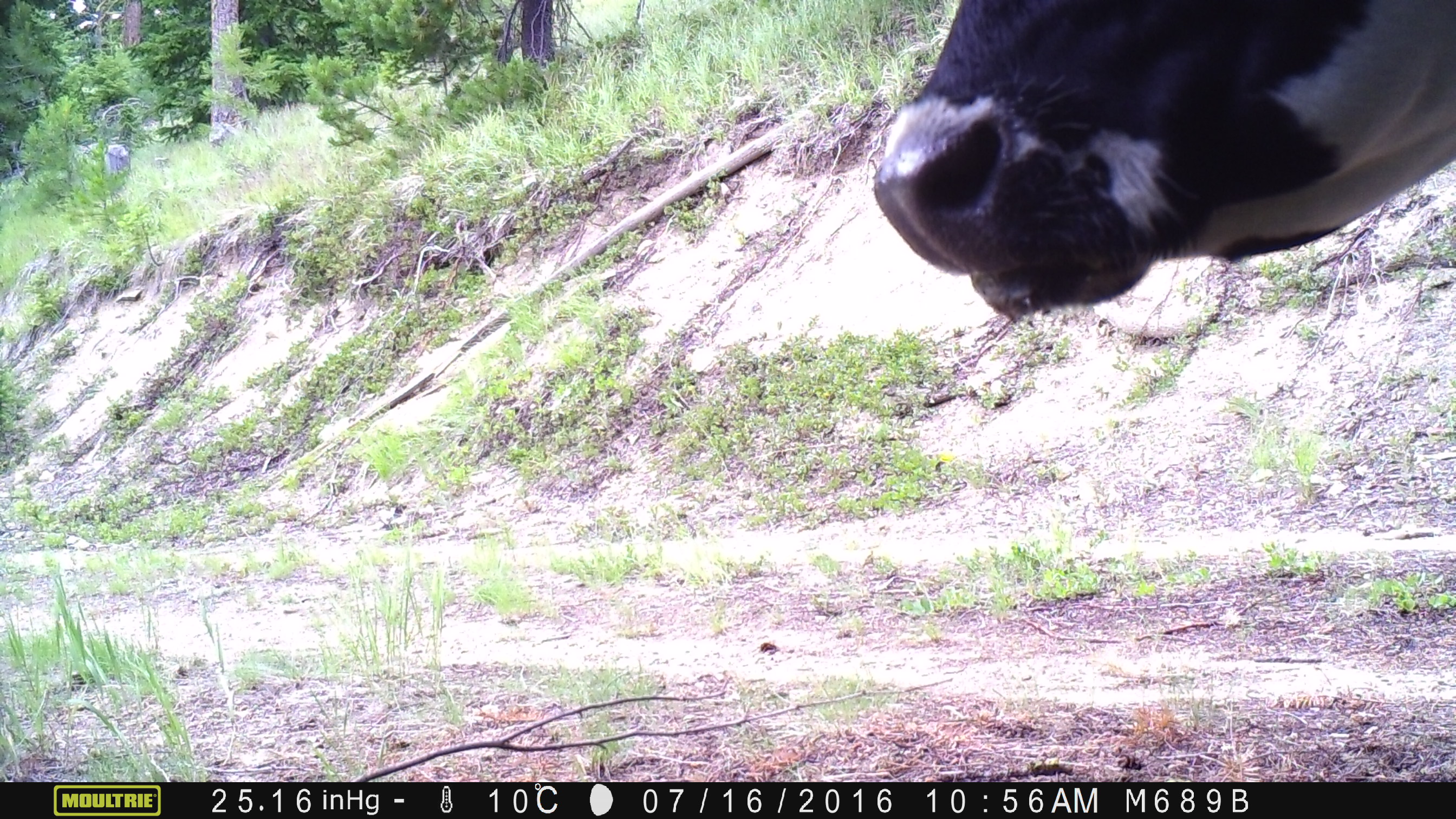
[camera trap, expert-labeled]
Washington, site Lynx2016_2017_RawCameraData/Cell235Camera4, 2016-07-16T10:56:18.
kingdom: Animalia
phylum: Chordata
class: Mammalia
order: Artiodactyla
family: Bovidae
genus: Bos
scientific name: Bos taurus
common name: domestic cattle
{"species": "domestic cattle (Bos taurus)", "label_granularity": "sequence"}